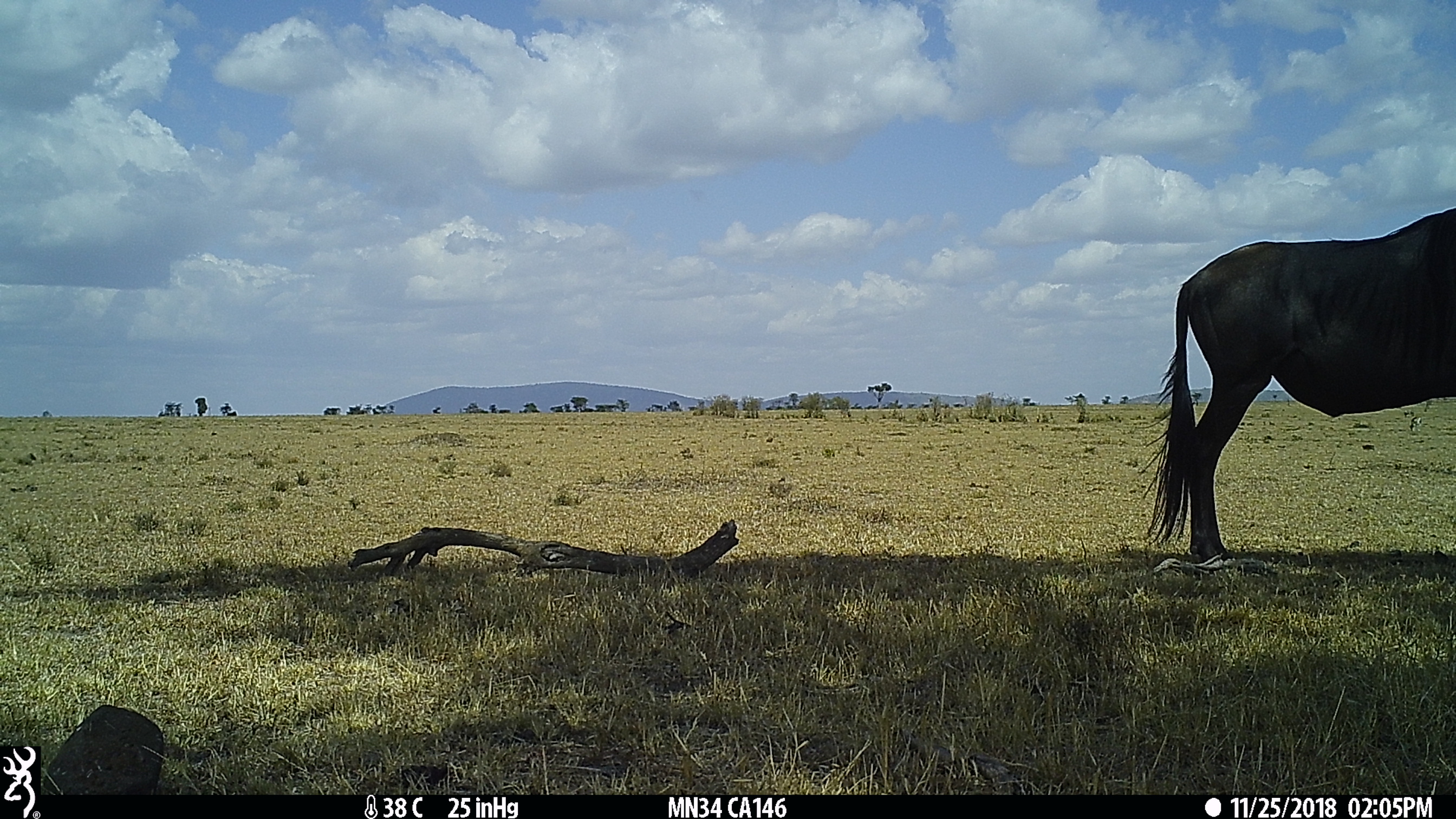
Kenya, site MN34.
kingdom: Animalia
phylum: Chordata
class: Mammalia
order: Artiodactyla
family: Bovidae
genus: Connochaetes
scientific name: Connochaetes taurinus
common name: blue wildebeest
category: wildebeest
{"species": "wildebeest (blue wildebeest) (Connochaetes taurinus)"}